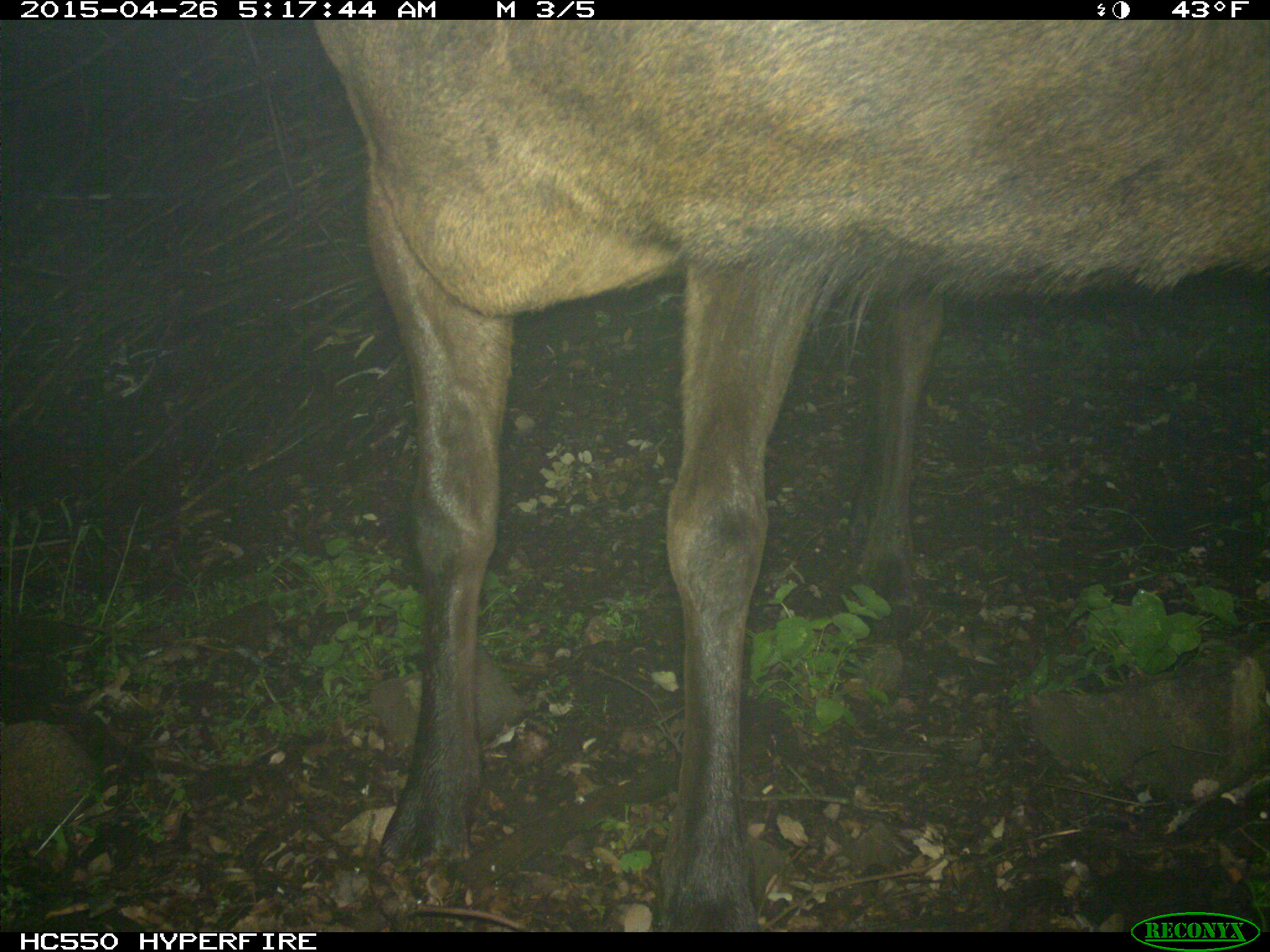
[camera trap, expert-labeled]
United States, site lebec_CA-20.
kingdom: Animalia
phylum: Chordata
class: Mammalia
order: Artiodactyla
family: Cervidae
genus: Cervus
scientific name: Cervus canadensis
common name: elk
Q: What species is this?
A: Cervus canadensis (elk).